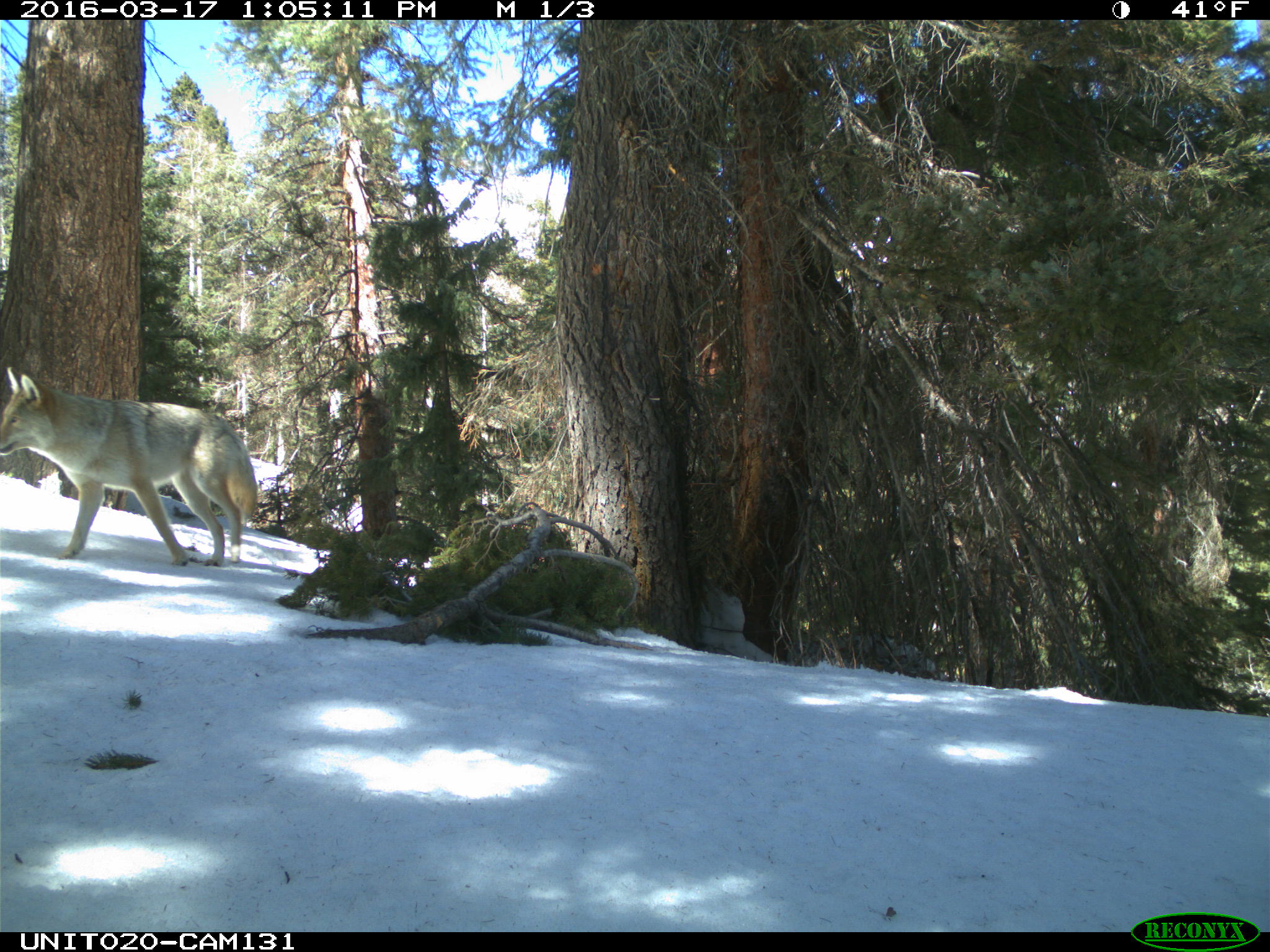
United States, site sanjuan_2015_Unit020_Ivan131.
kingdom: Animalia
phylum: Chordata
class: Mammalia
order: Carnivora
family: Canidae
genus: Canis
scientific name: Canis latrans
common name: coyote